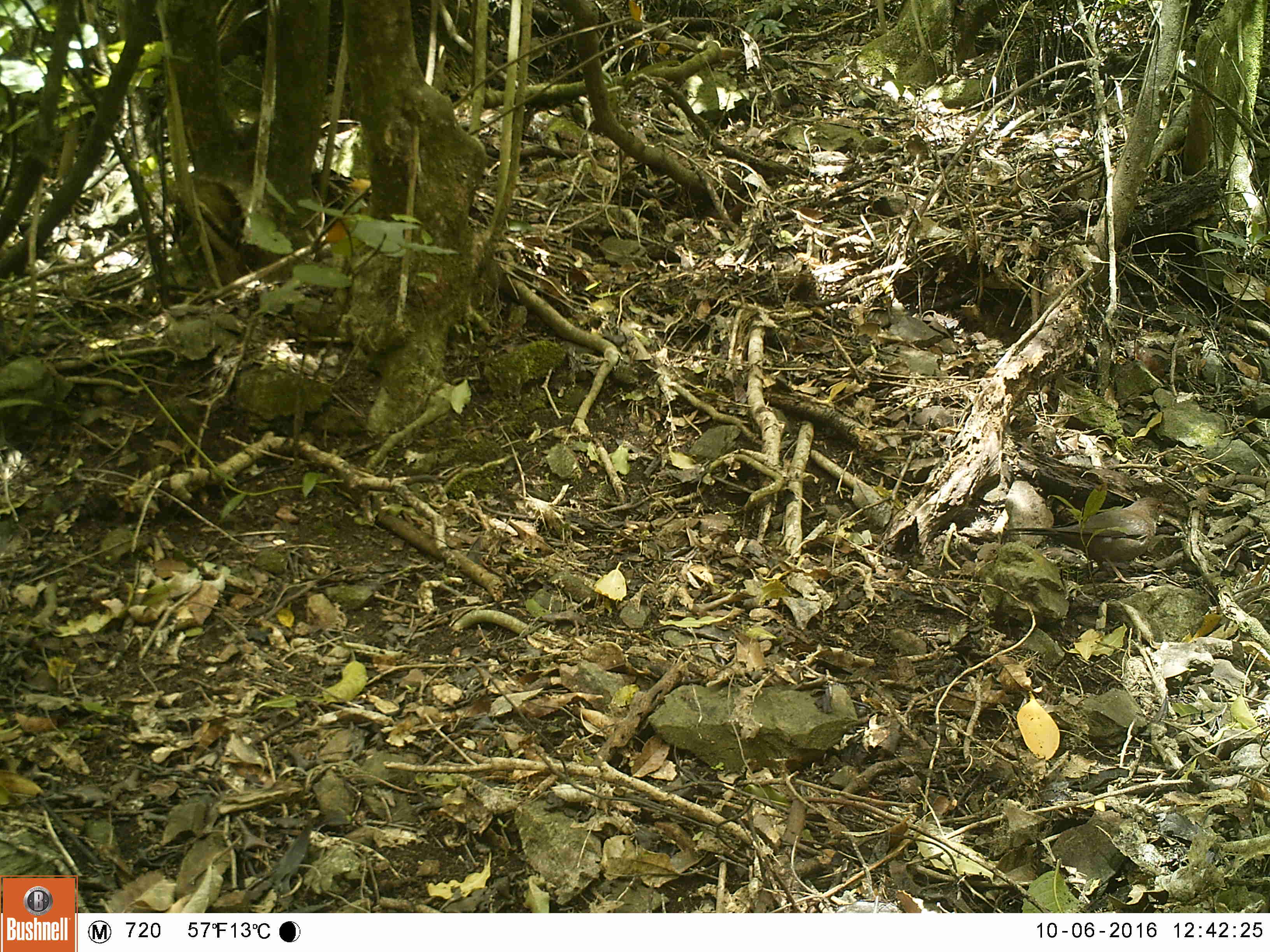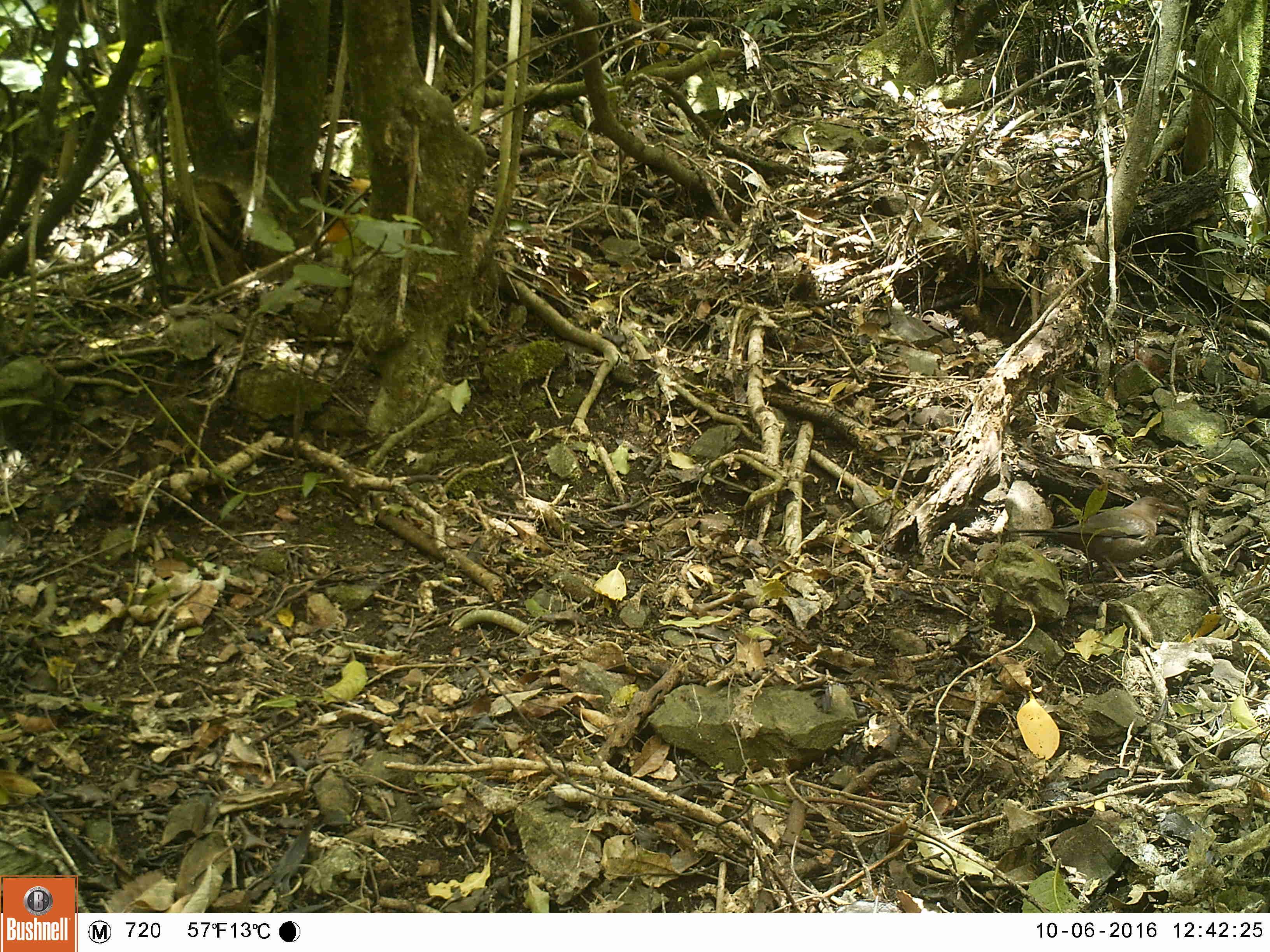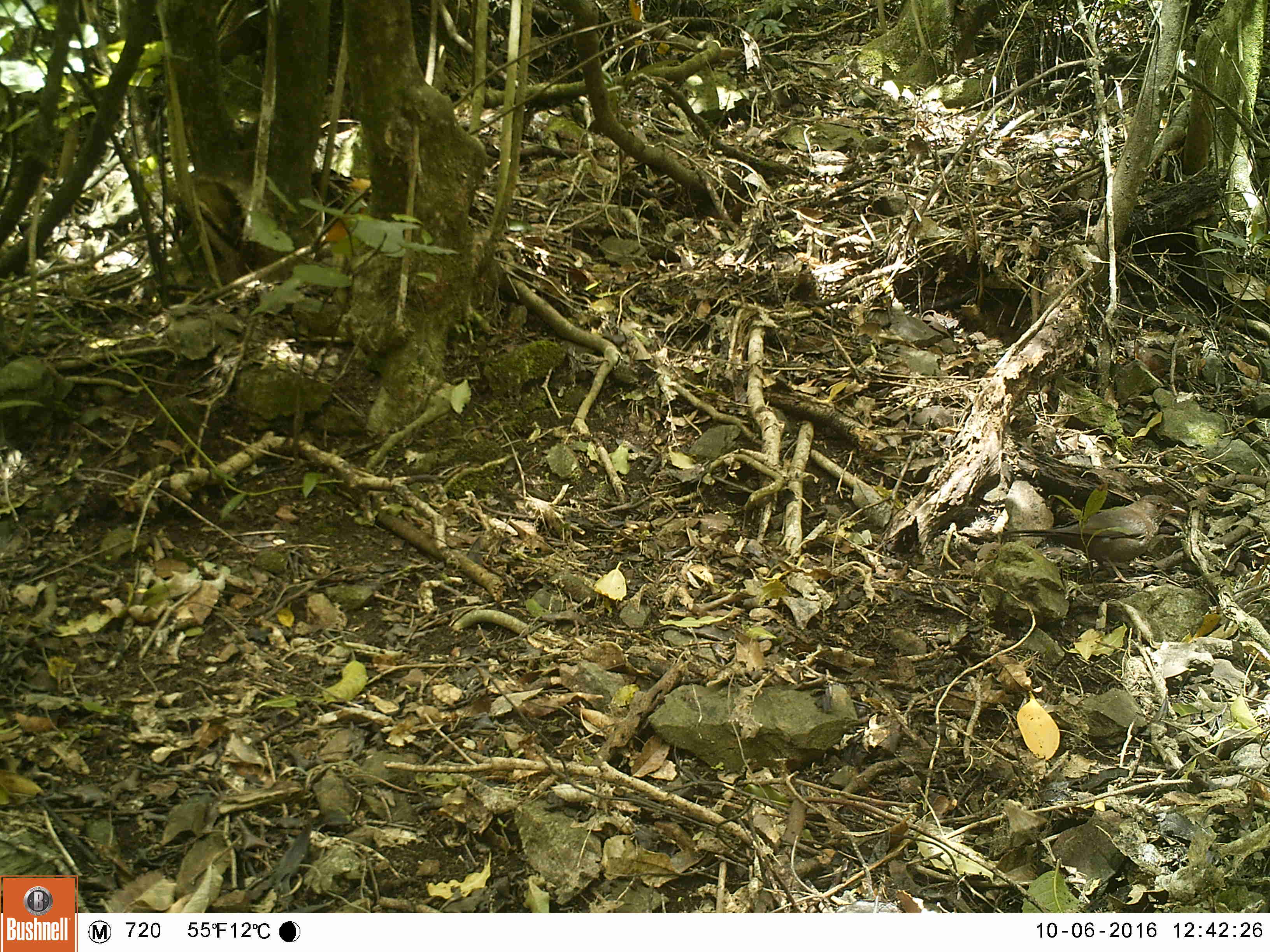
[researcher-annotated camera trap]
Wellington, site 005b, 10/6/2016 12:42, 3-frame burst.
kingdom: Animalia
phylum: Chordata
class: Aves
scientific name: Aves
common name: bird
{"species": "bird (Aves)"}